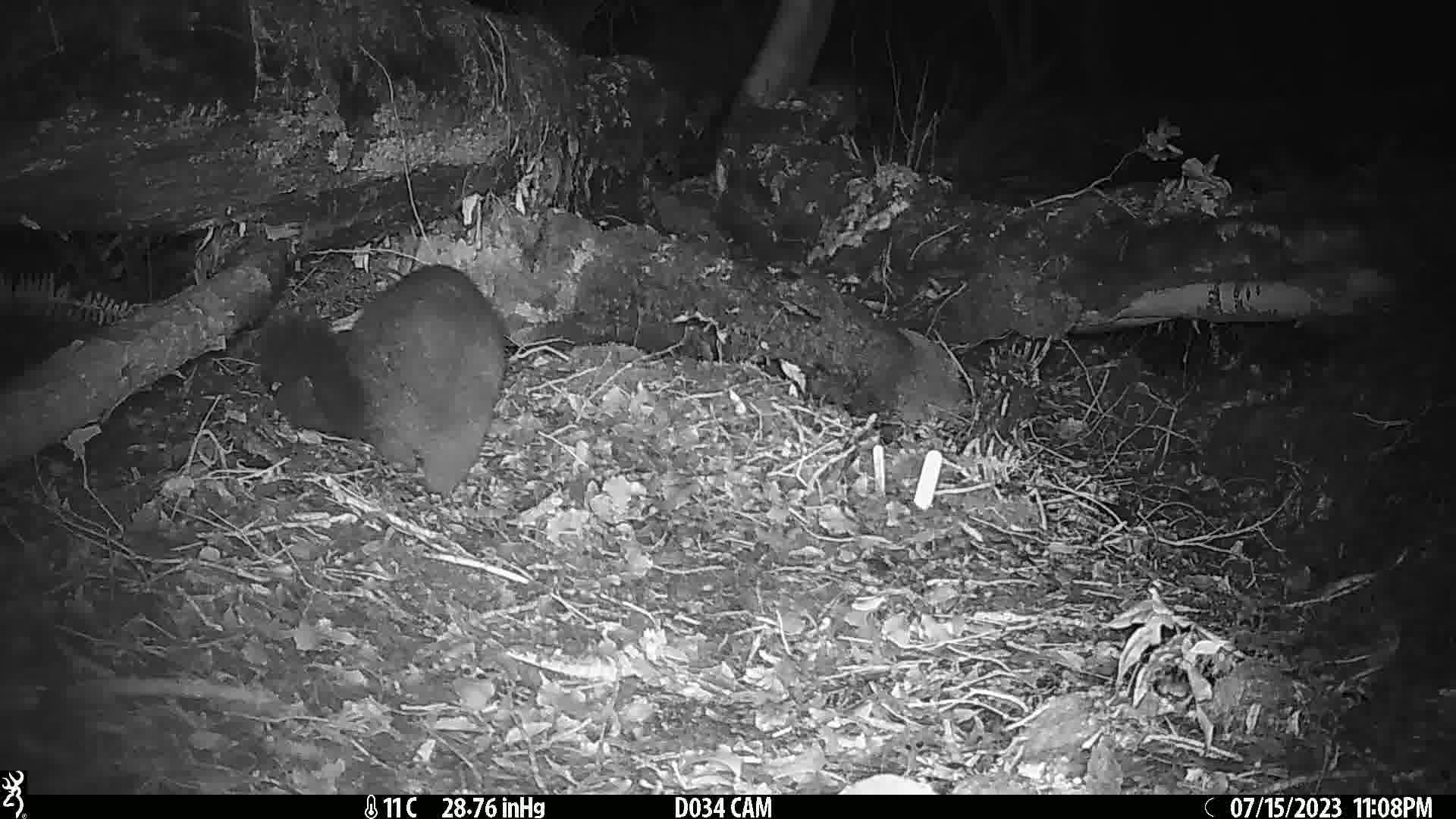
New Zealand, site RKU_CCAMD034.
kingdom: Animalia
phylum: Chordata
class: Mammalia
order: Diprotodontia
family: Phalangeridae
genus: Trichosurus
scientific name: Trichosurus vulpecula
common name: common brushtail possum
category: possum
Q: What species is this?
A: Possum (common brushtail possum) (Trichosurus vulpecula).